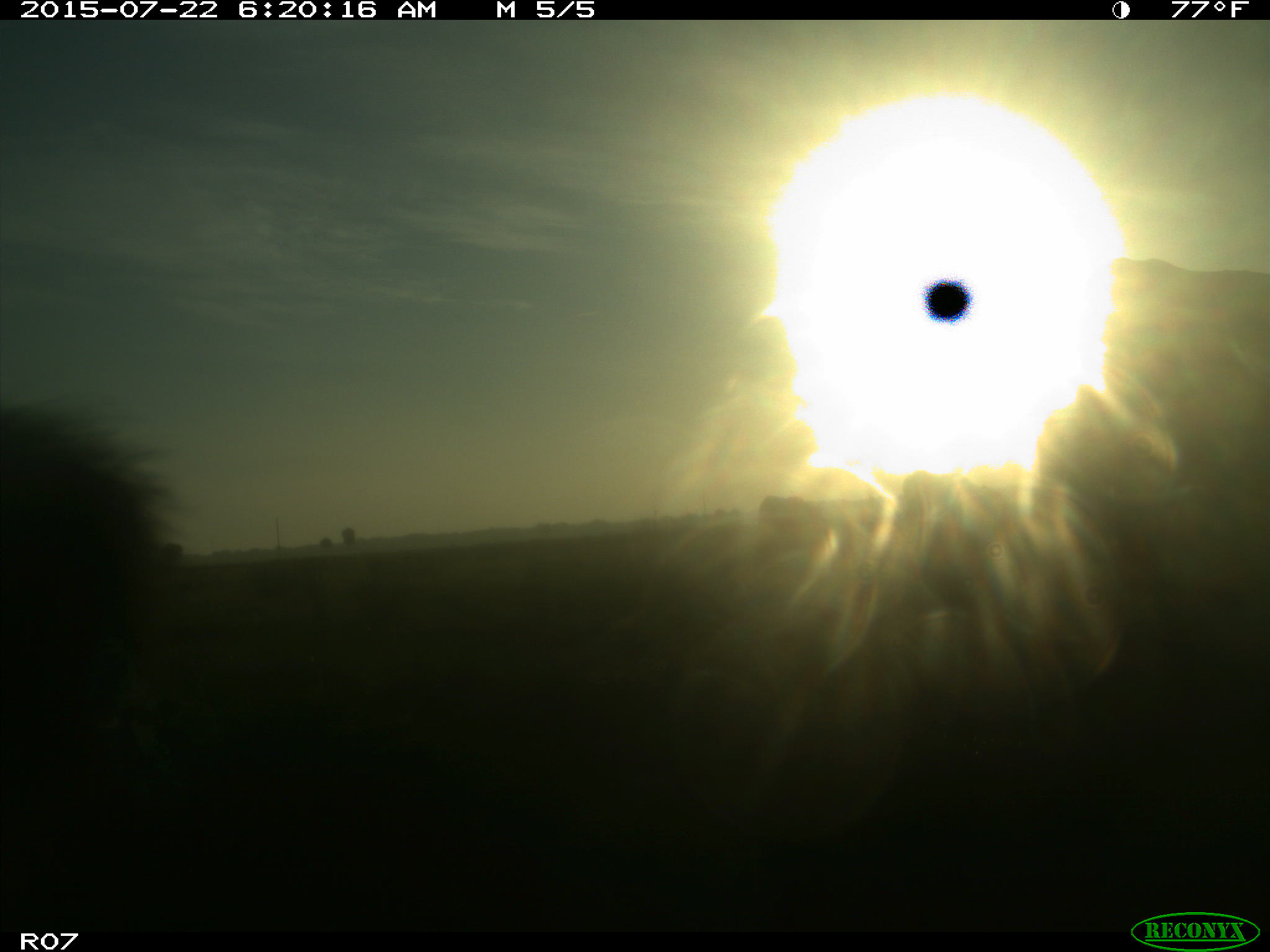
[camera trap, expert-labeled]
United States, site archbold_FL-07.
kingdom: Animalia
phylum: Chordata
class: Mammalia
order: Artiodactyla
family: Suidae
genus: Sus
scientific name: Sus scrofa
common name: wild boar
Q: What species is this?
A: Sus scrofa (wild boar).